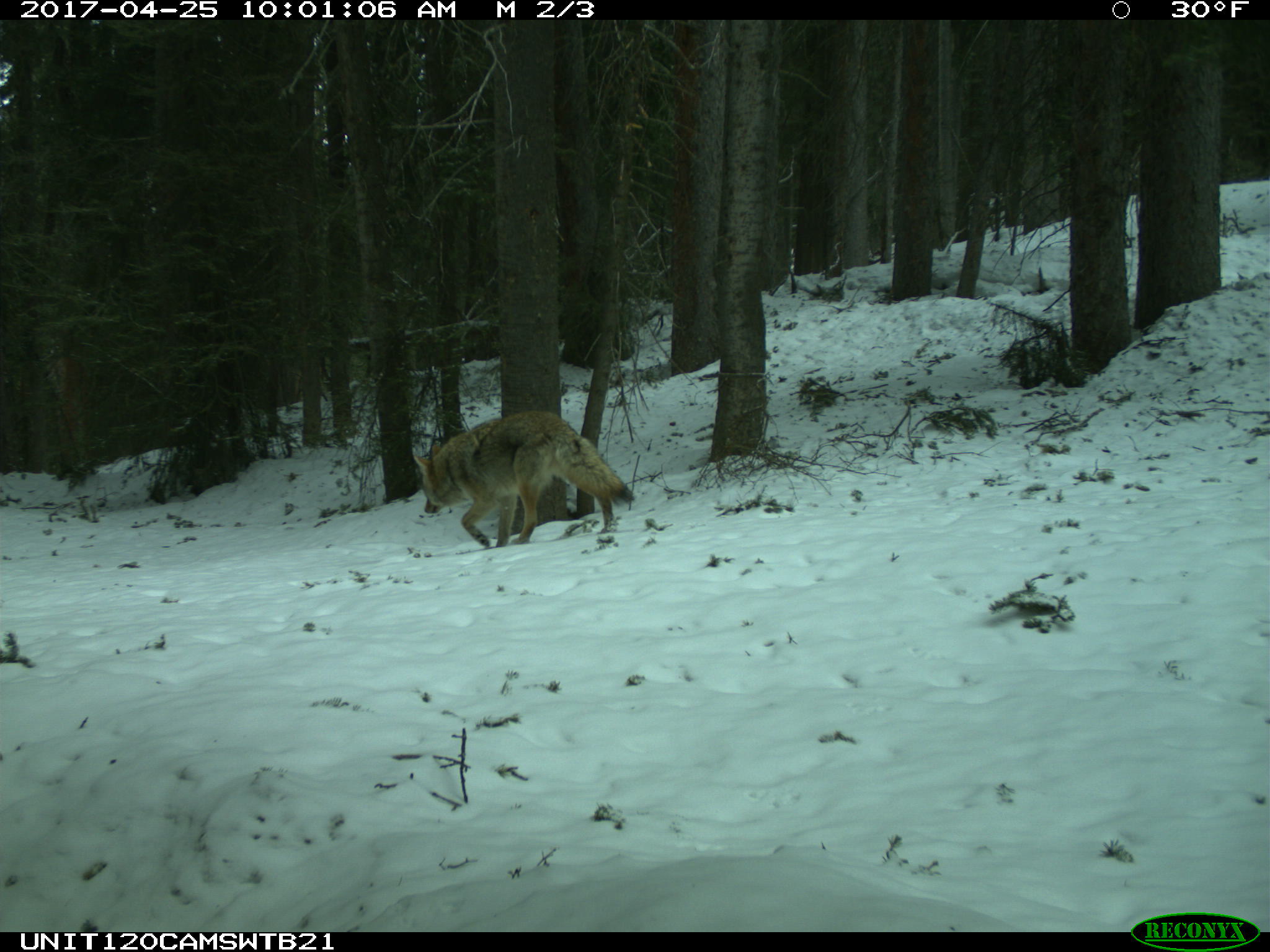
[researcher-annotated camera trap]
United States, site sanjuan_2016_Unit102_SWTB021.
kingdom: Animalia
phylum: Chordata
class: Mammalia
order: Carnivora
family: Canidae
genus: Canis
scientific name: Canis latrans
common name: coyote